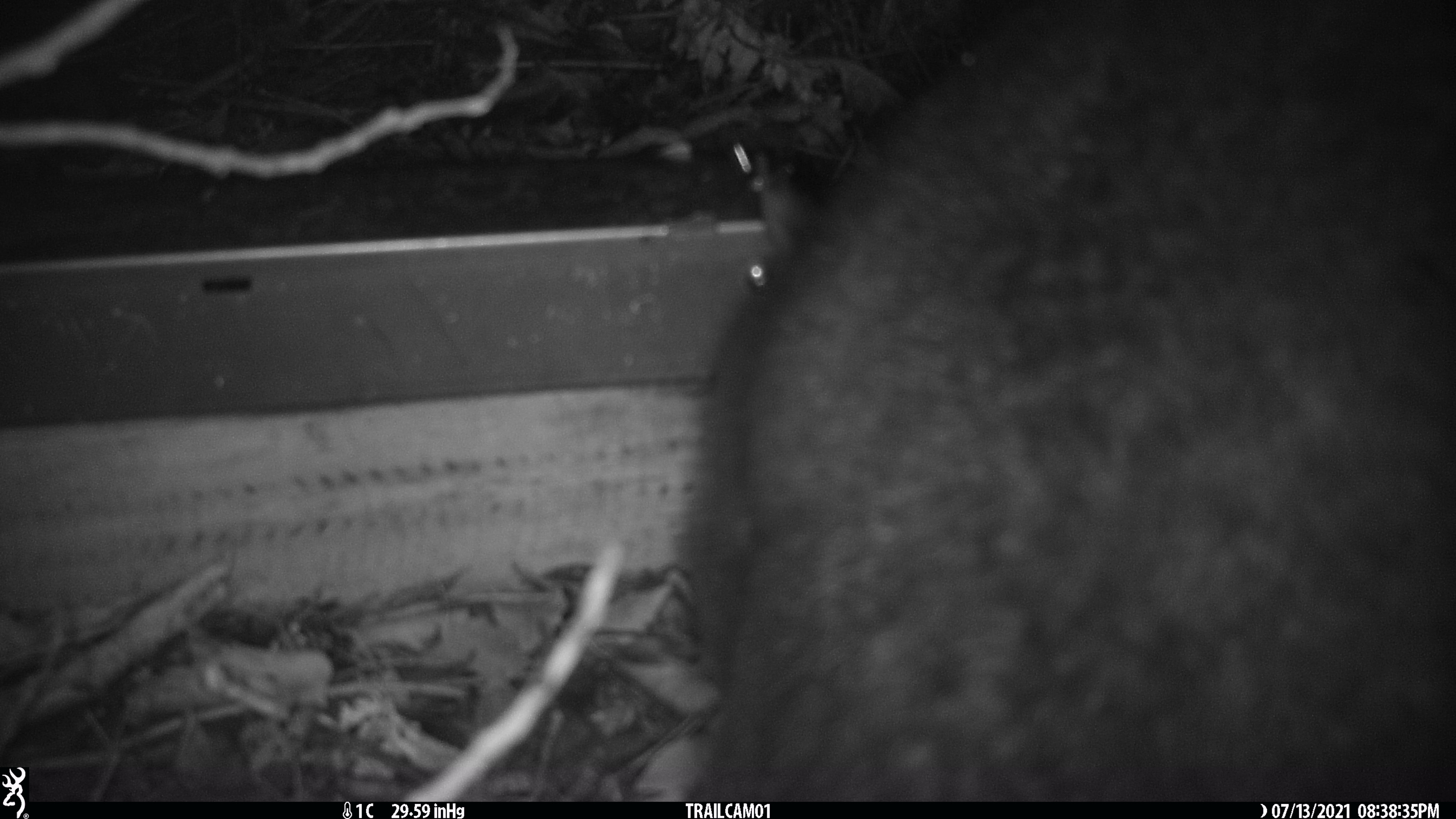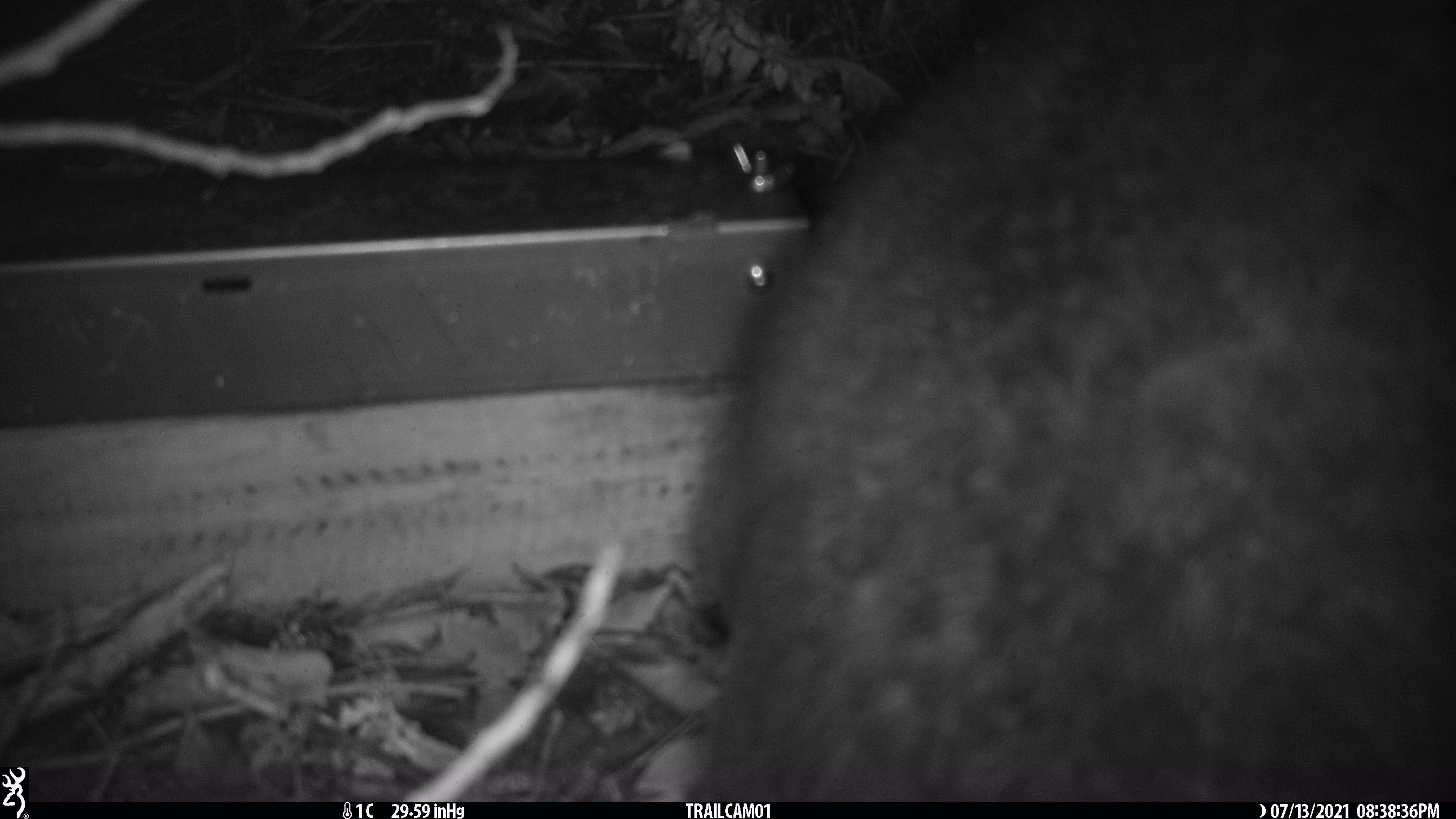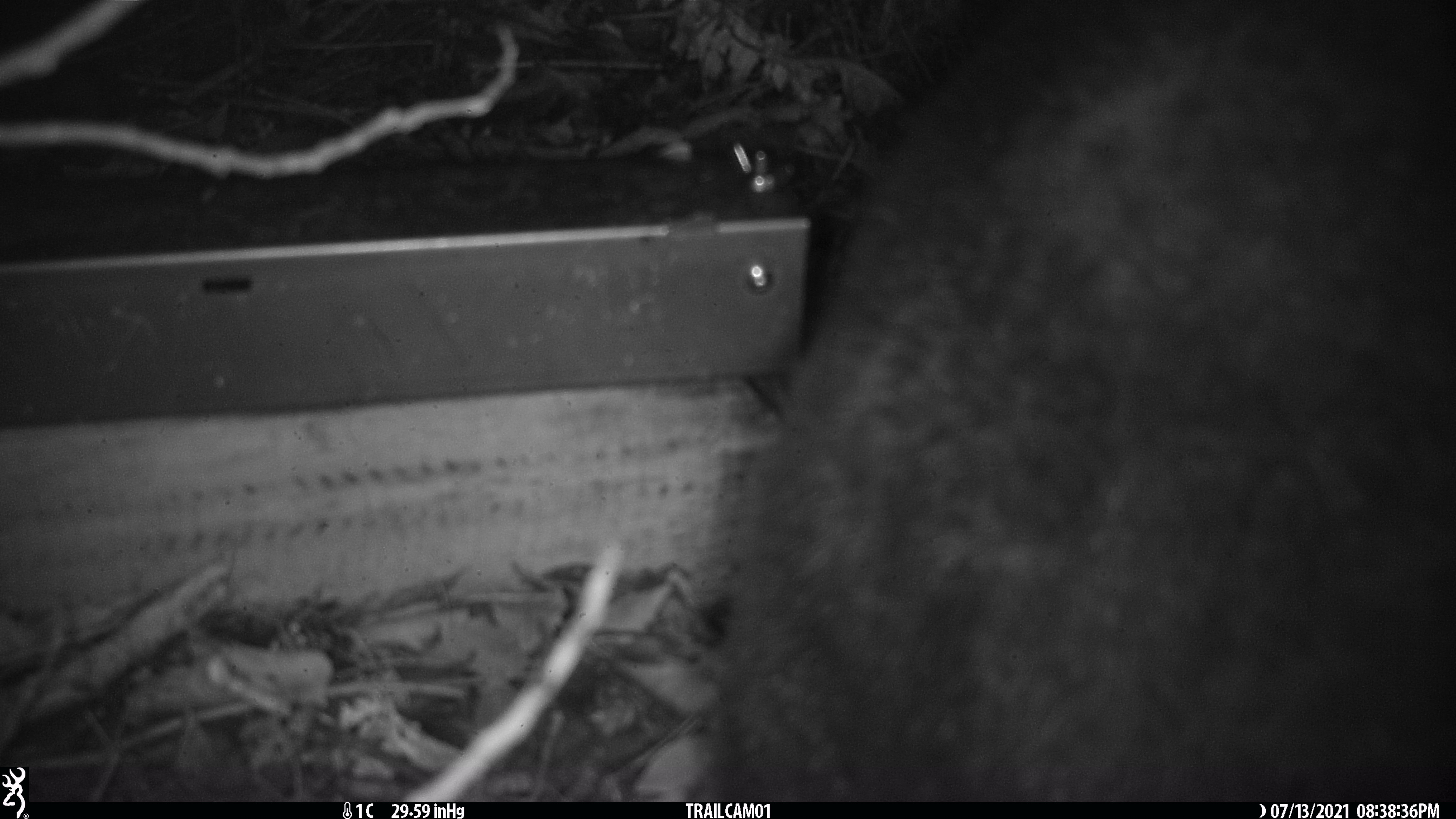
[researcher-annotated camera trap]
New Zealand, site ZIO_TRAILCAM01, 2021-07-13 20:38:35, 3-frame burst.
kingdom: Animalia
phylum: Chordata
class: Mammalia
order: Diprotodontia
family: Phalangeridae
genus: Trichosurus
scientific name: Trichosurus vulpecula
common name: common brushtail possum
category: possum